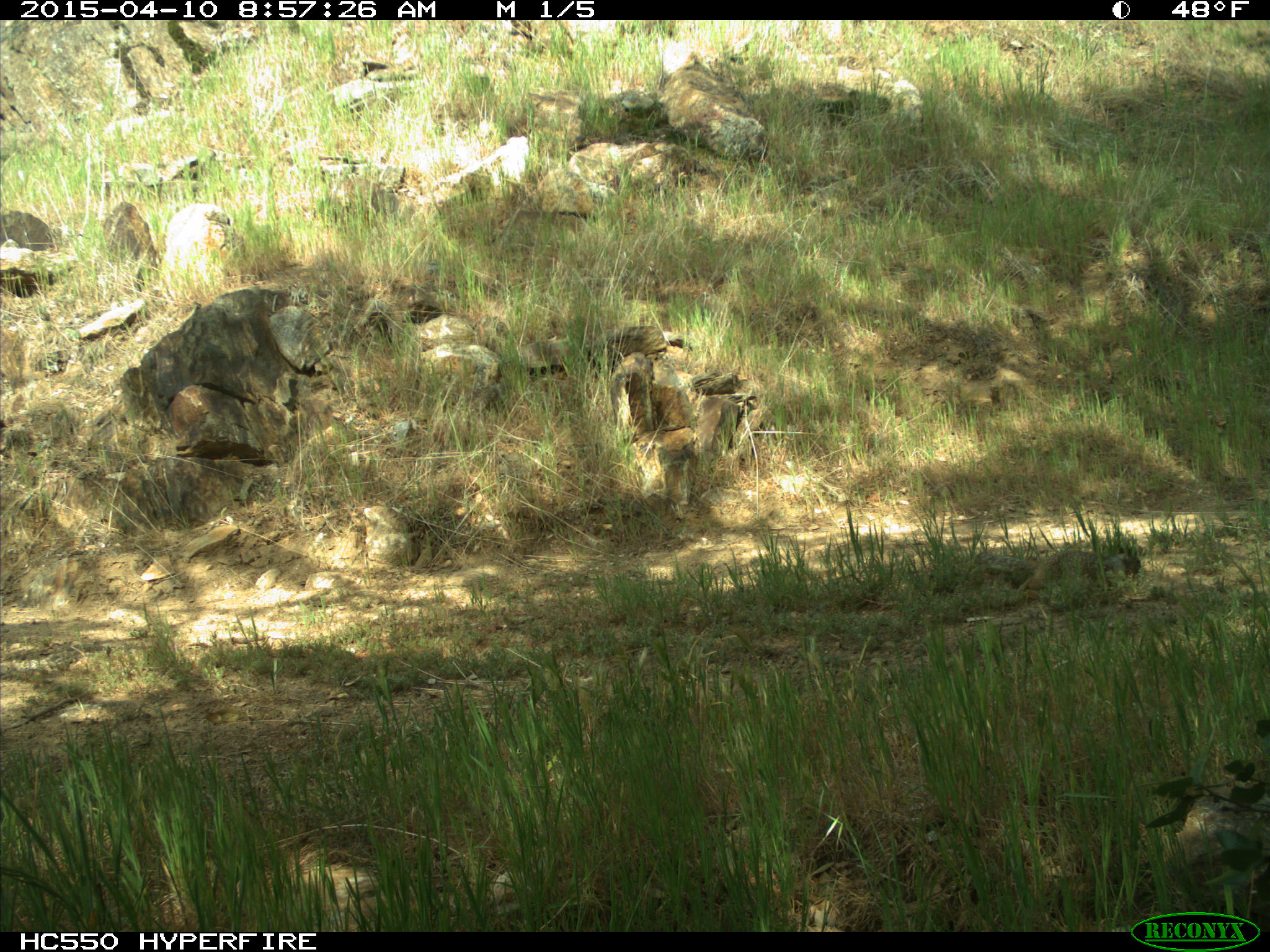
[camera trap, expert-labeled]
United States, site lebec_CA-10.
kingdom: Animalia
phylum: Chordata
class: Mammalia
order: Rodentia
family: Sciuridae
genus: Otospermophilus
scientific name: Otospermophilus beecheyi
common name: california ground squirrel